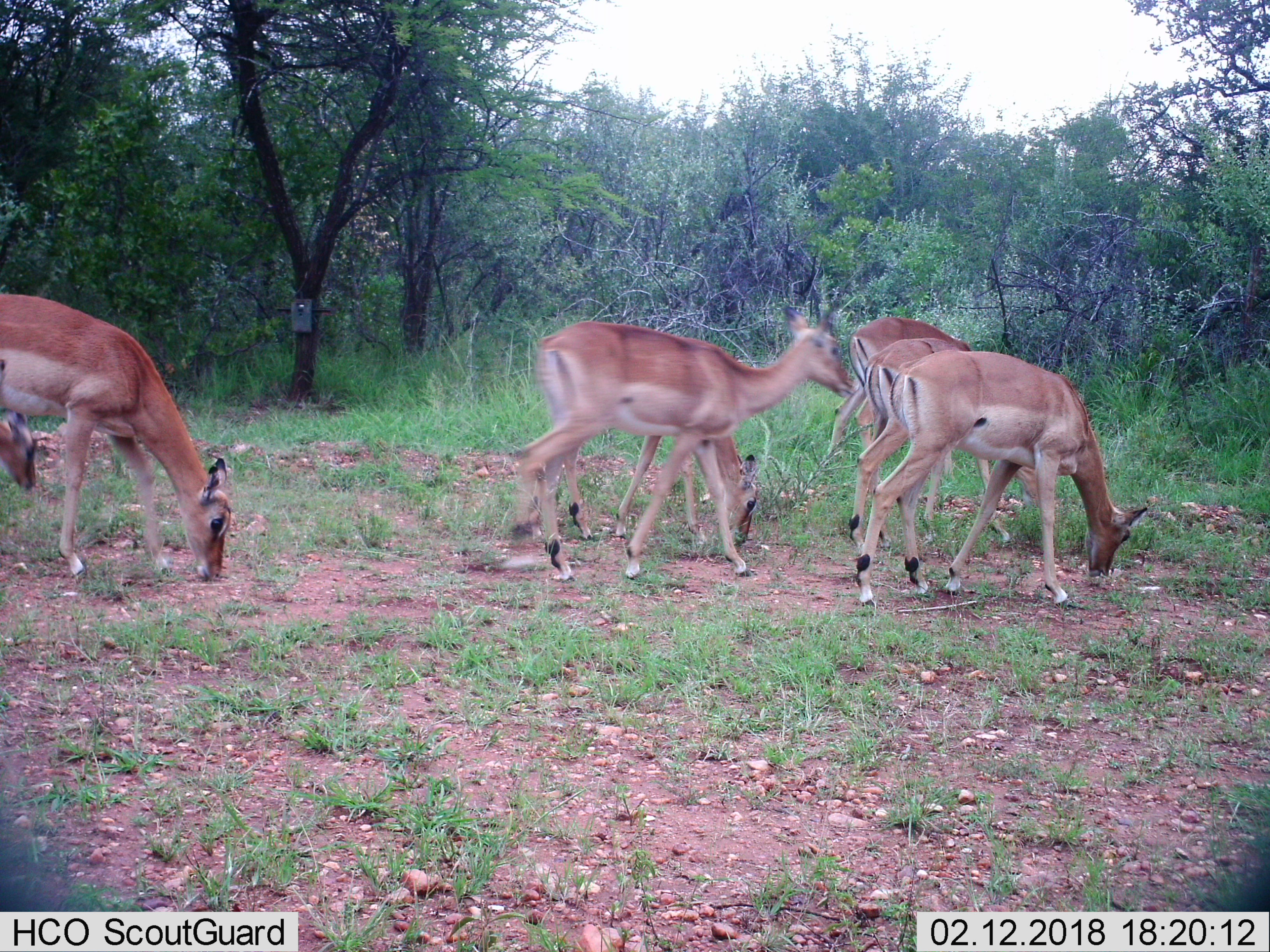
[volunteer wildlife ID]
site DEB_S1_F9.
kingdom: Animalia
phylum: Chordata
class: Mammalia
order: Artiodactyla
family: Bovidae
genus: Aepyceros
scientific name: Aepyceros melampus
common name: impala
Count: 7.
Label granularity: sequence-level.